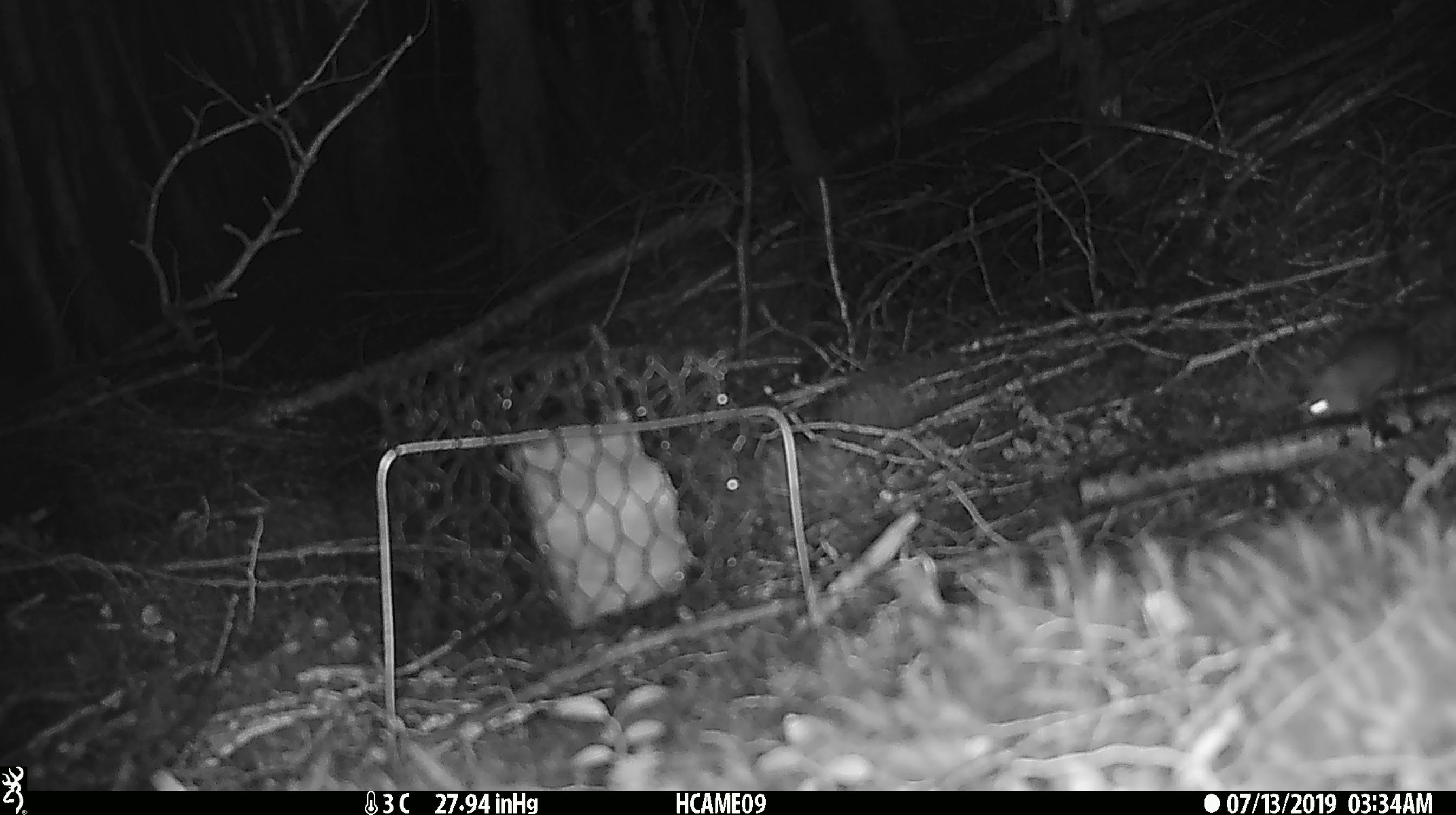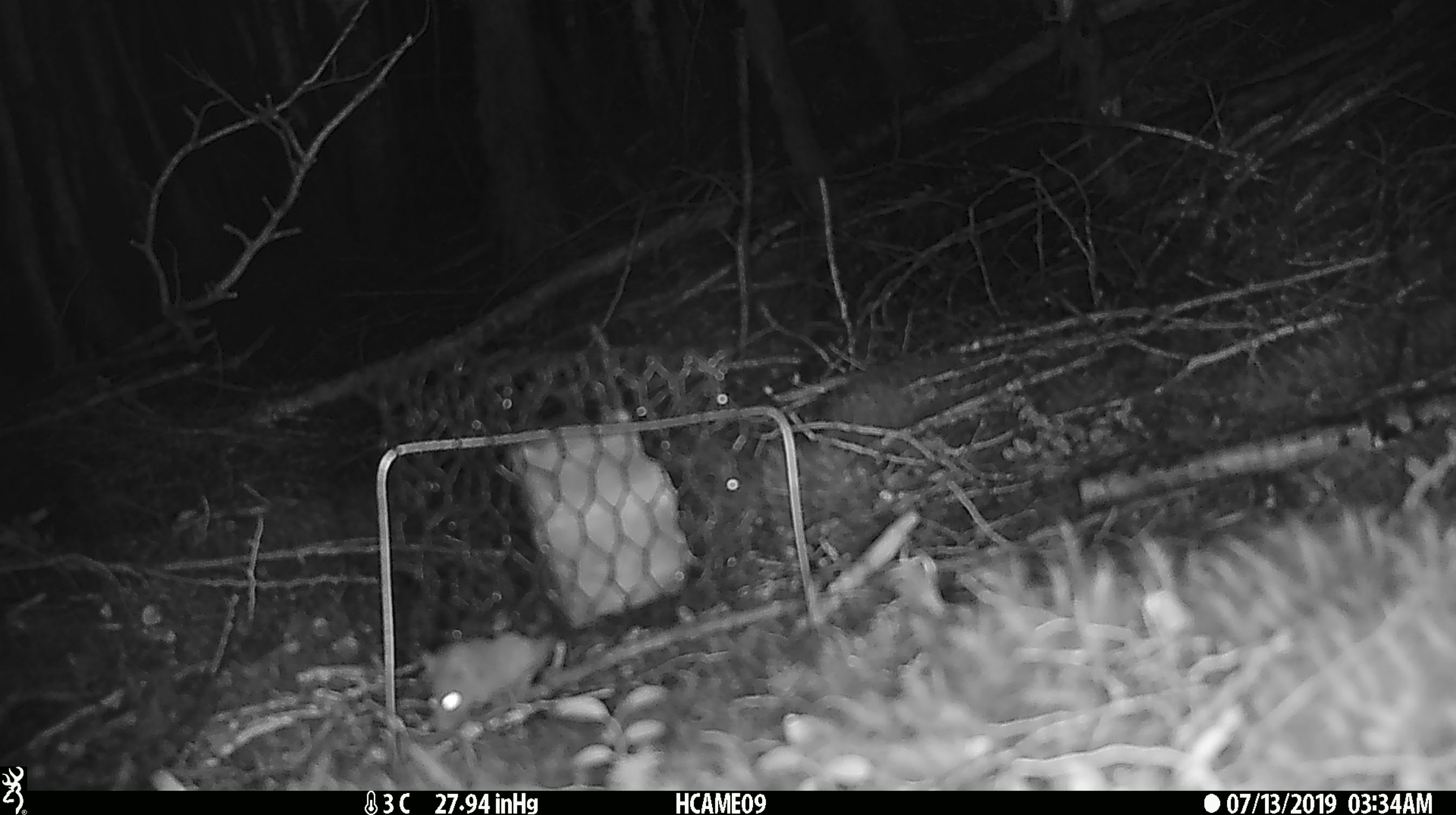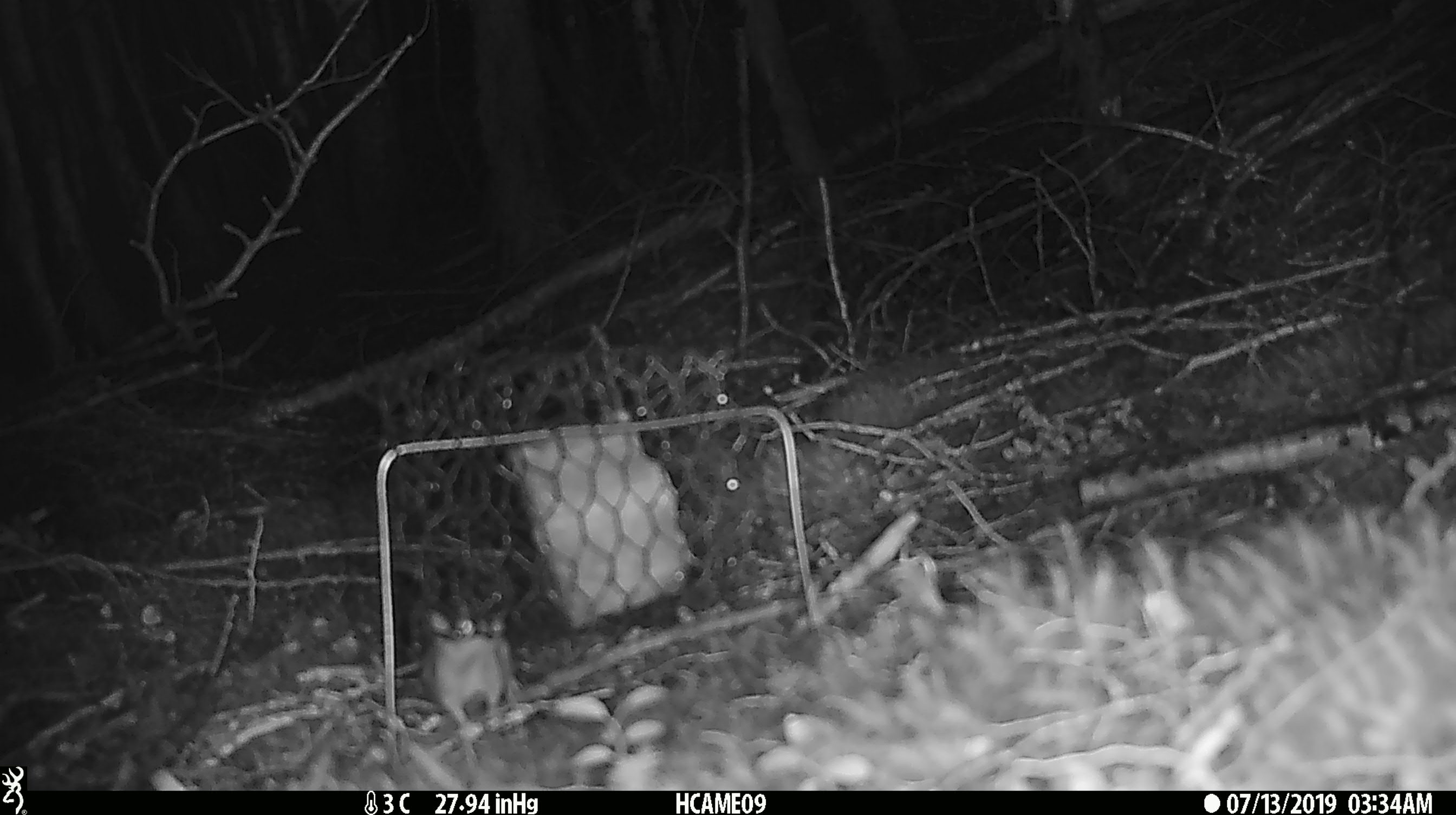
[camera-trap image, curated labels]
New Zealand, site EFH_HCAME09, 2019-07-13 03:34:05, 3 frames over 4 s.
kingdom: Animalia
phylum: Chordata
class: Mammalia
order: Rodentia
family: Muridae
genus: Mus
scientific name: Mus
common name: mouse